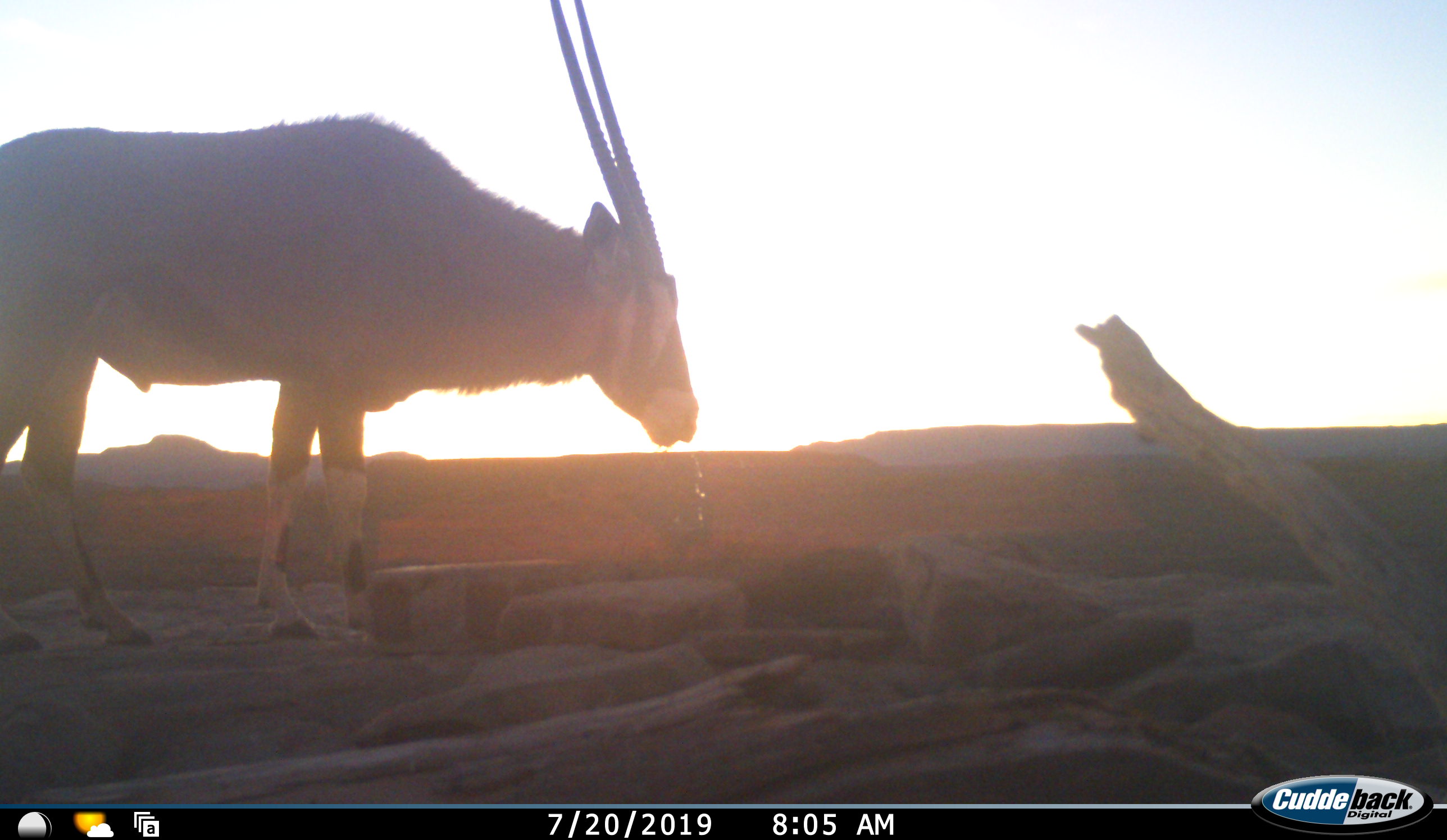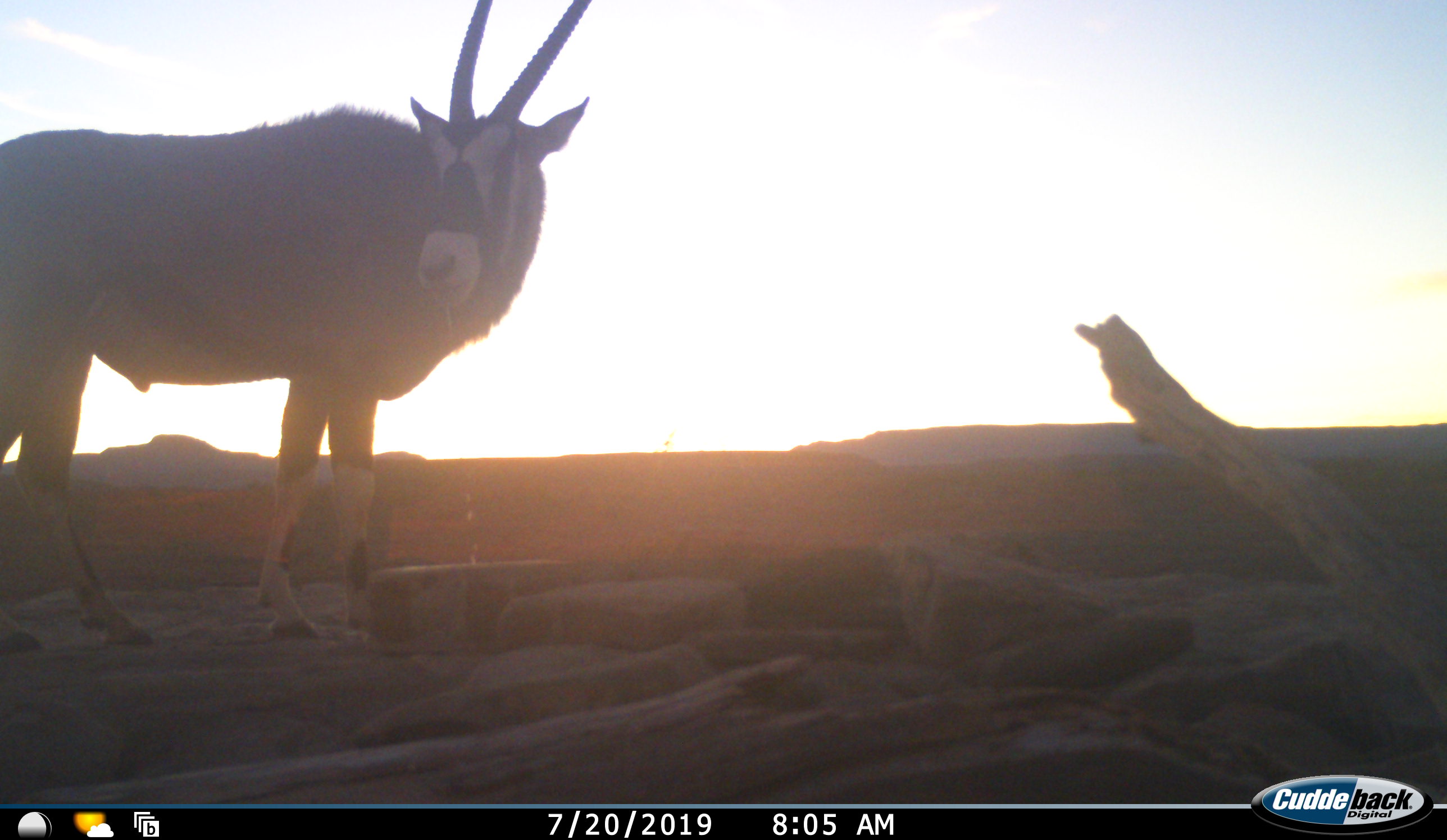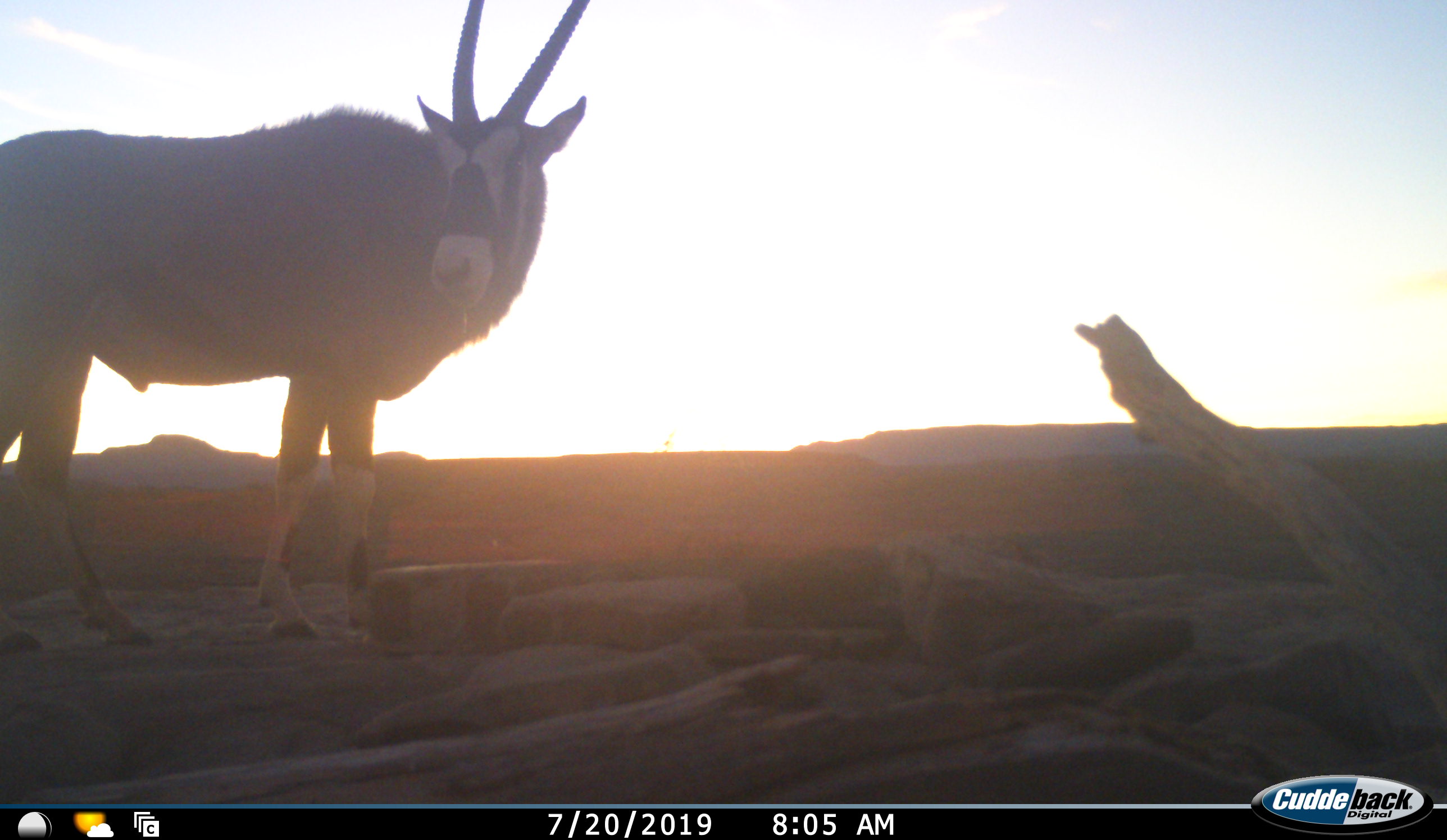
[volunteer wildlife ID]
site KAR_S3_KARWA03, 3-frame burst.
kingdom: Animalia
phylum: Chordata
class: Mammalia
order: Artiodactyla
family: Bovidae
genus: Oryx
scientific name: Oryx gazella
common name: gemsbok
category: oryx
Oryx (gemsbok) (Oryx gazella), count 1. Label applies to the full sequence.